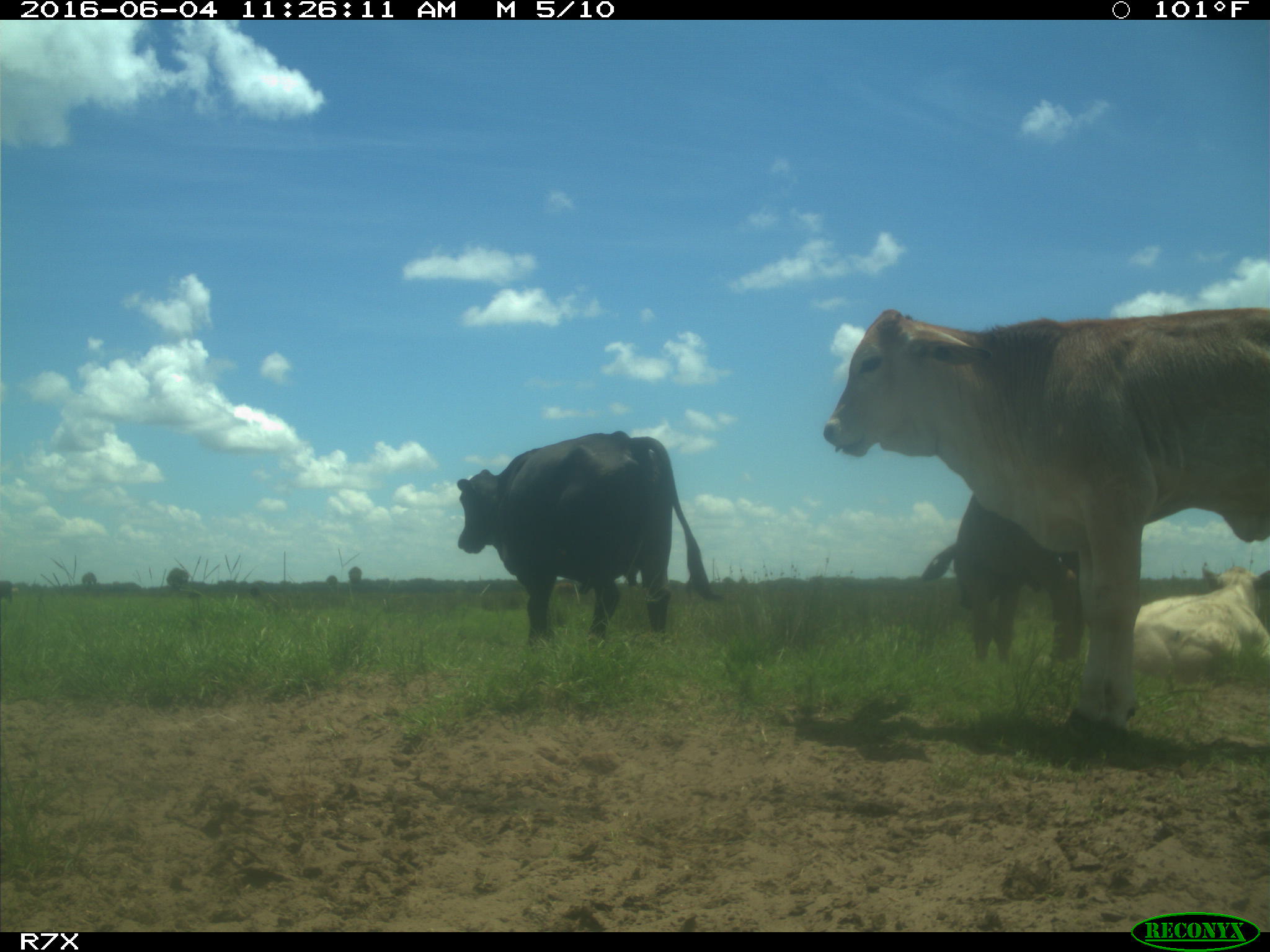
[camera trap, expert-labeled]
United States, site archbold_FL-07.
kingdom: Animalia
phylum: Chordata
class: Mammalia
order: Artiodactyla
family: Bovidae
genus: Bos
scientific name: Bos taurus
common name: domestic cow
Bos taurus (domestic cow).